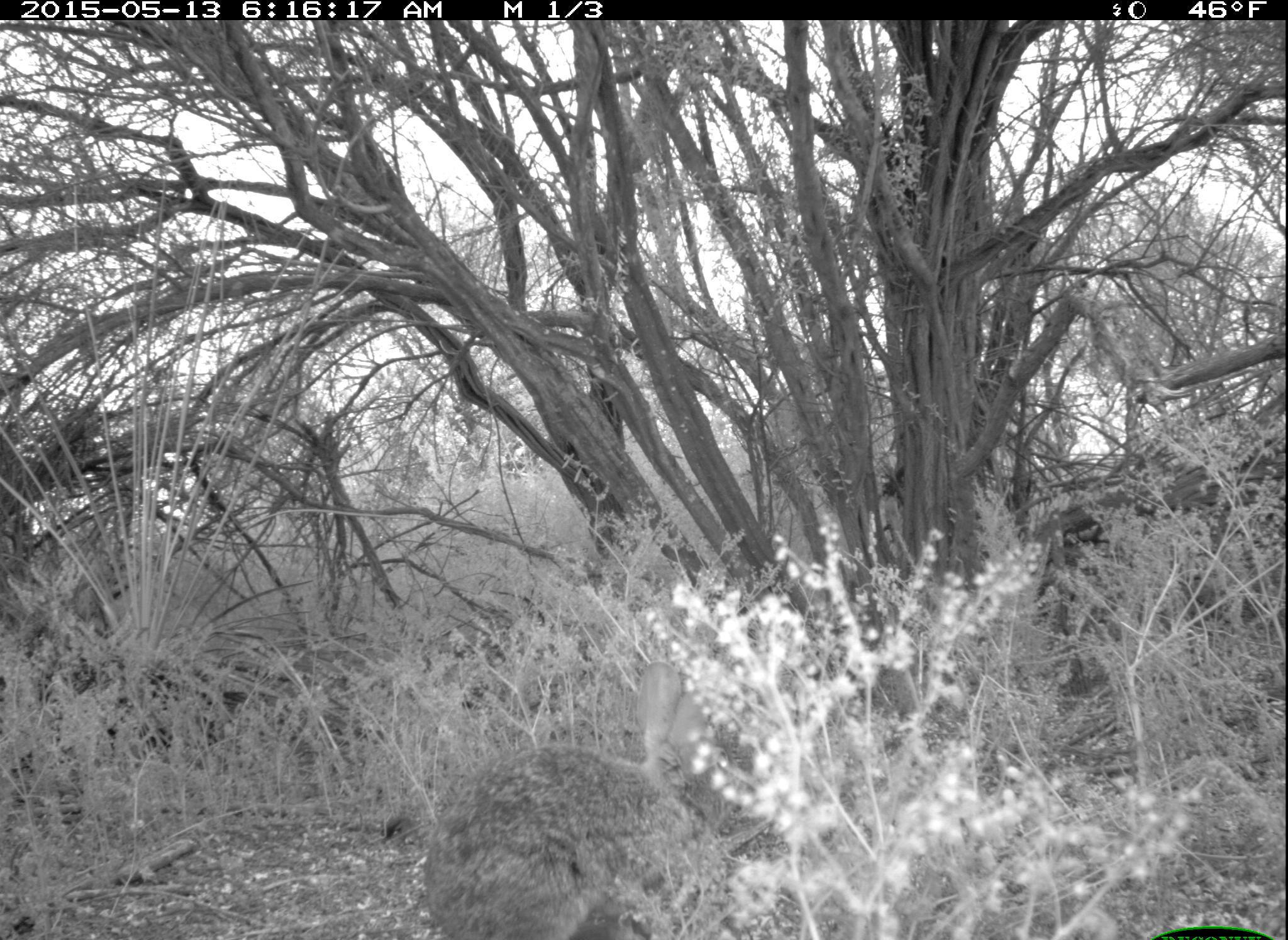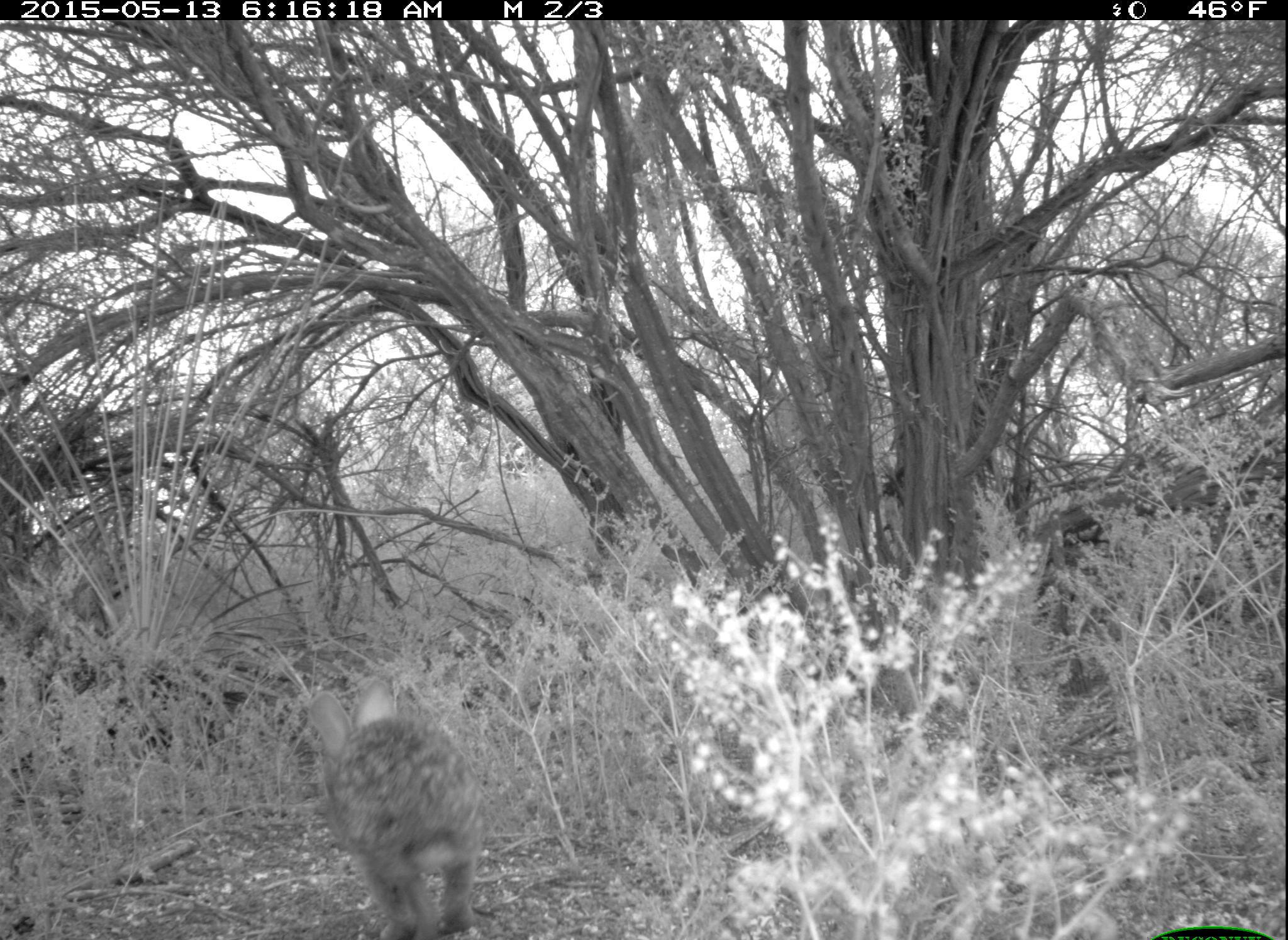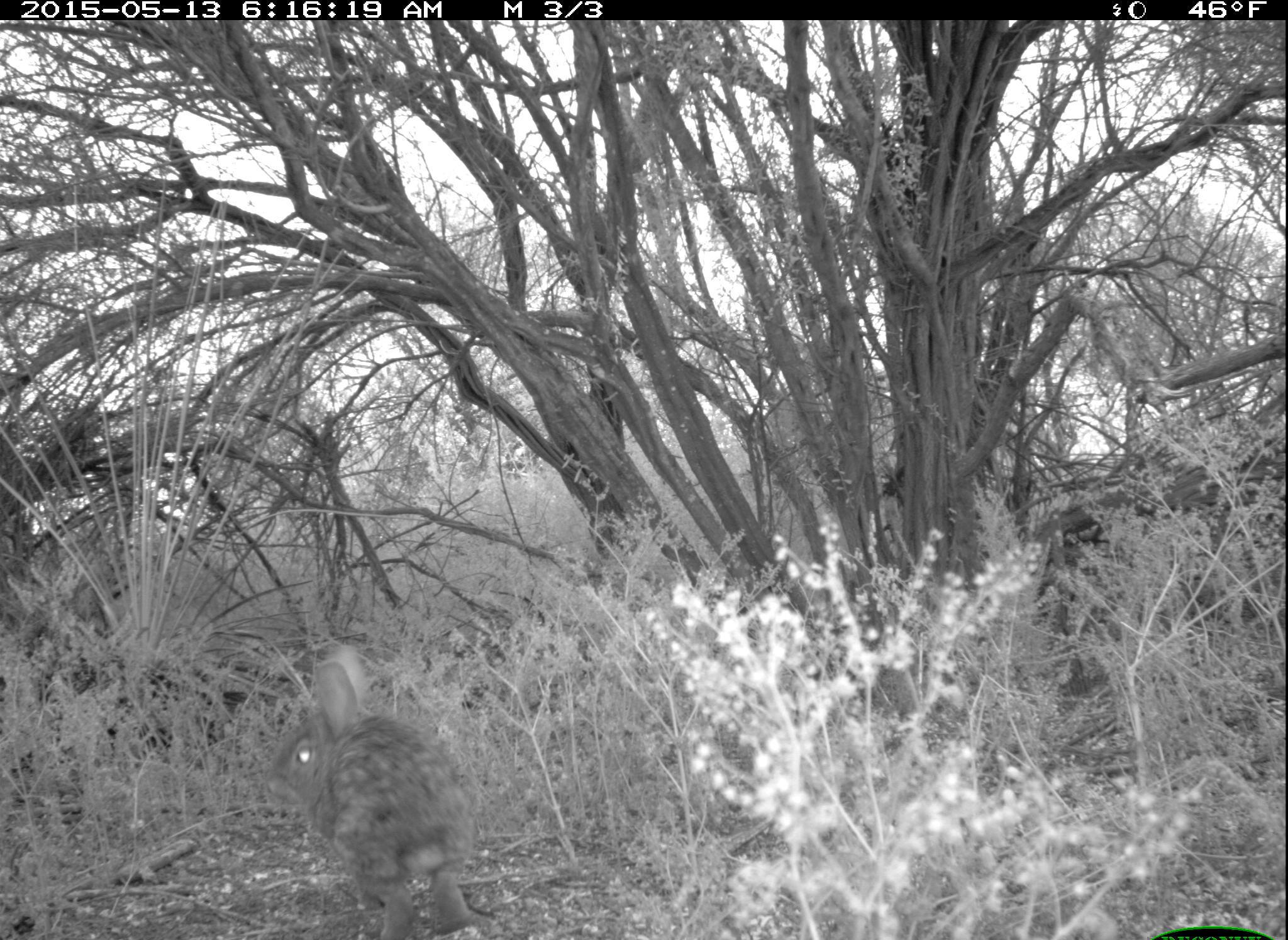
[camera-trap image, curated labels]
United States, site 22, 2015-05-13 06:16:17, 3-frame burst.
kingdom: Animalia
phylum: Chordata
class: Mammalia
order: Lagomorpha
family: Leporidae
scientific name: Leporidae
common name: rabbits and hares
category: rabbit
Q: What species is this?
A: Rabbit (rabbits and hares) (Leporidae).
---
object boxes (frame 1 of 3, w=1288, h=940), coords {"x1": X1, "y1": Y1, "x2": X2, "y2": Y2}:
rabbit: {"x1": 421, "y1": 659, "x2": 778, "y2": 938}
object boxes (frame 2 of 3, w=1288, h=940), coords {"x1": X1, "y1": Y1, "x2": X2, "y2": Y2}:
rabbit: {"x1": 306, "y1": 677, "x2": 488, "y2": 938}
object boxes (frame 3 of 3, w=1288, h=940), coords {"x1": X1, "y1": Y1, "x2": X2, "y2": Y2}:
rabbit: {"x1": 260, "y1": 647, "x2": 480, "y2": 939}